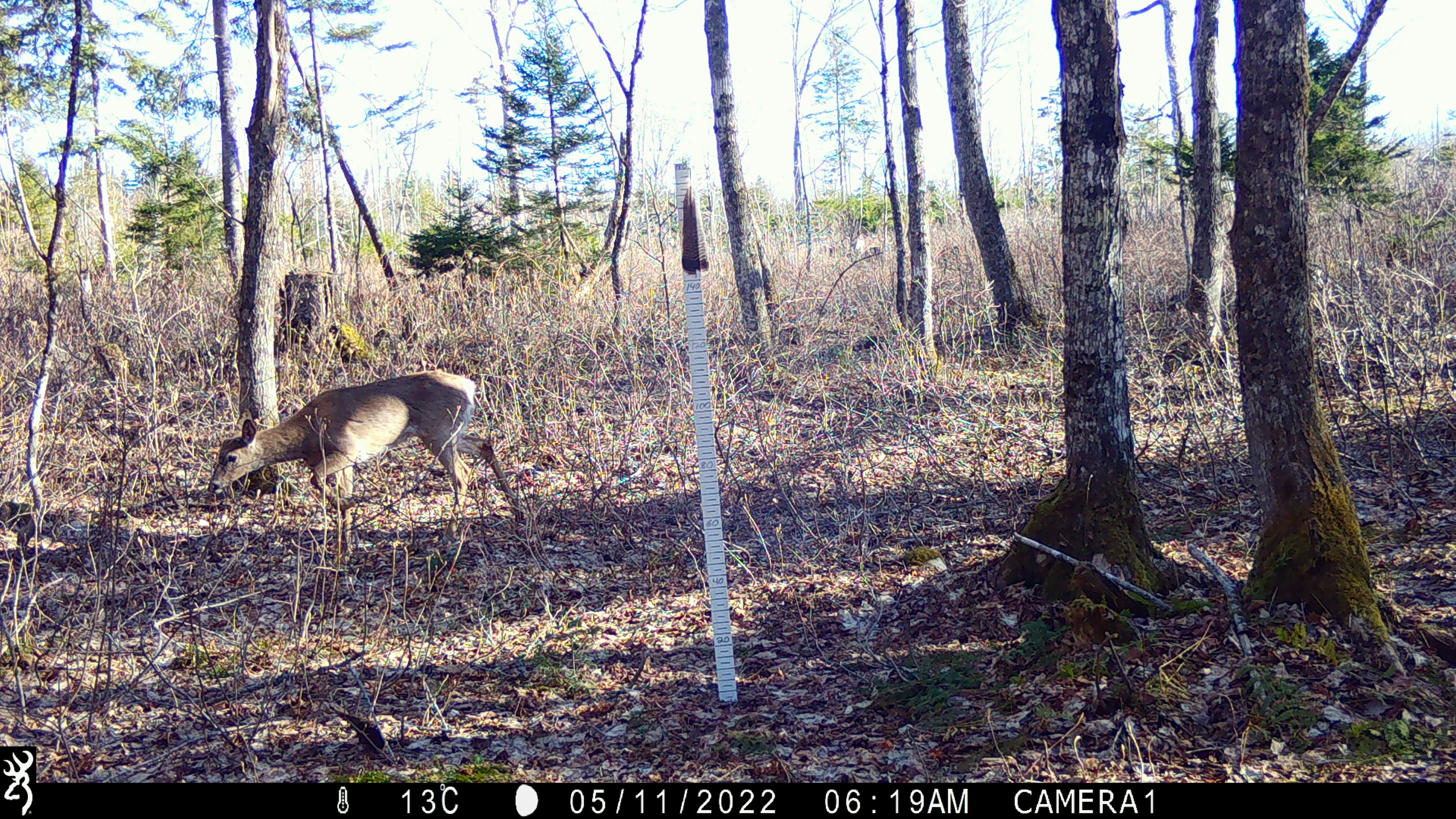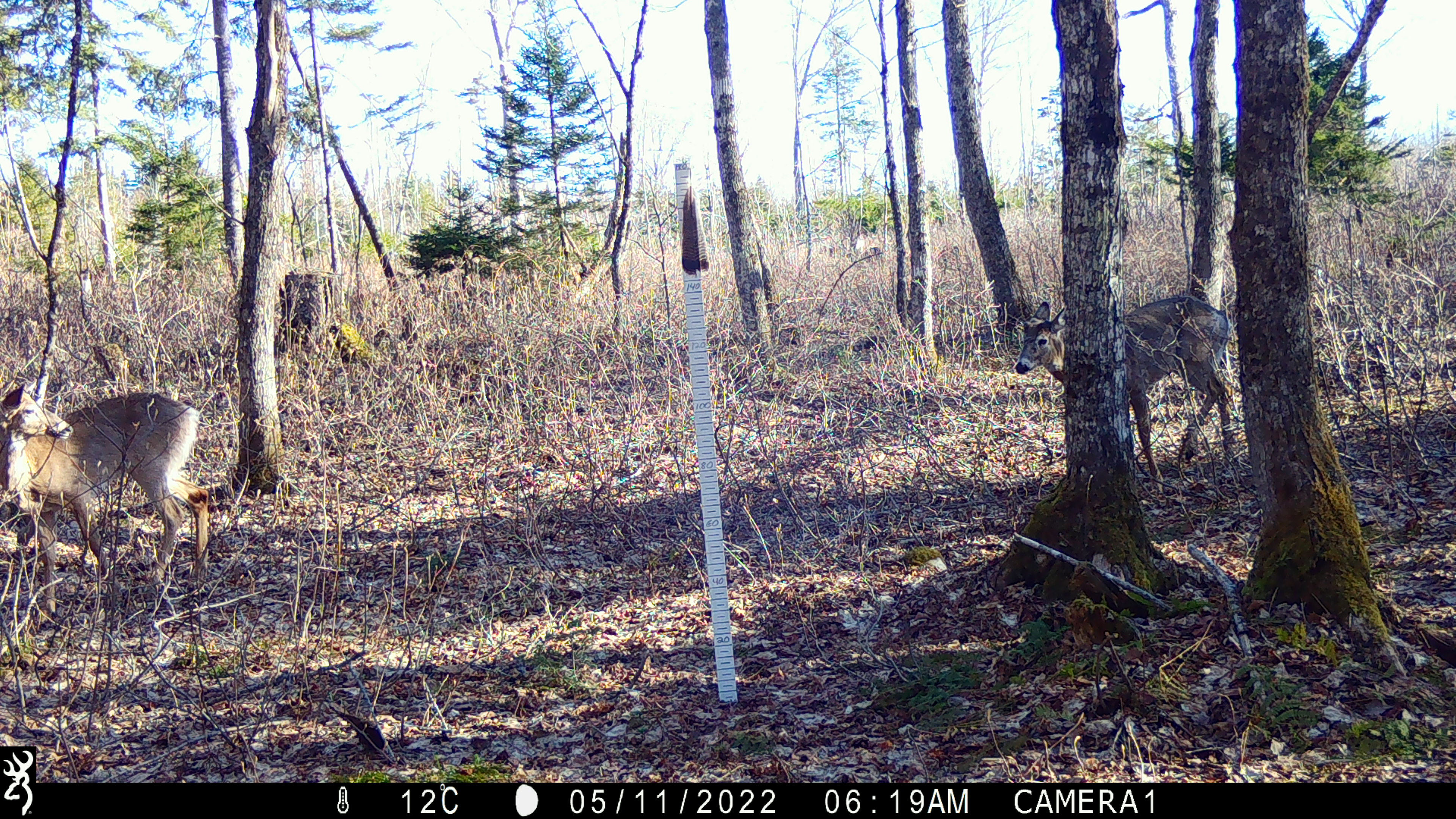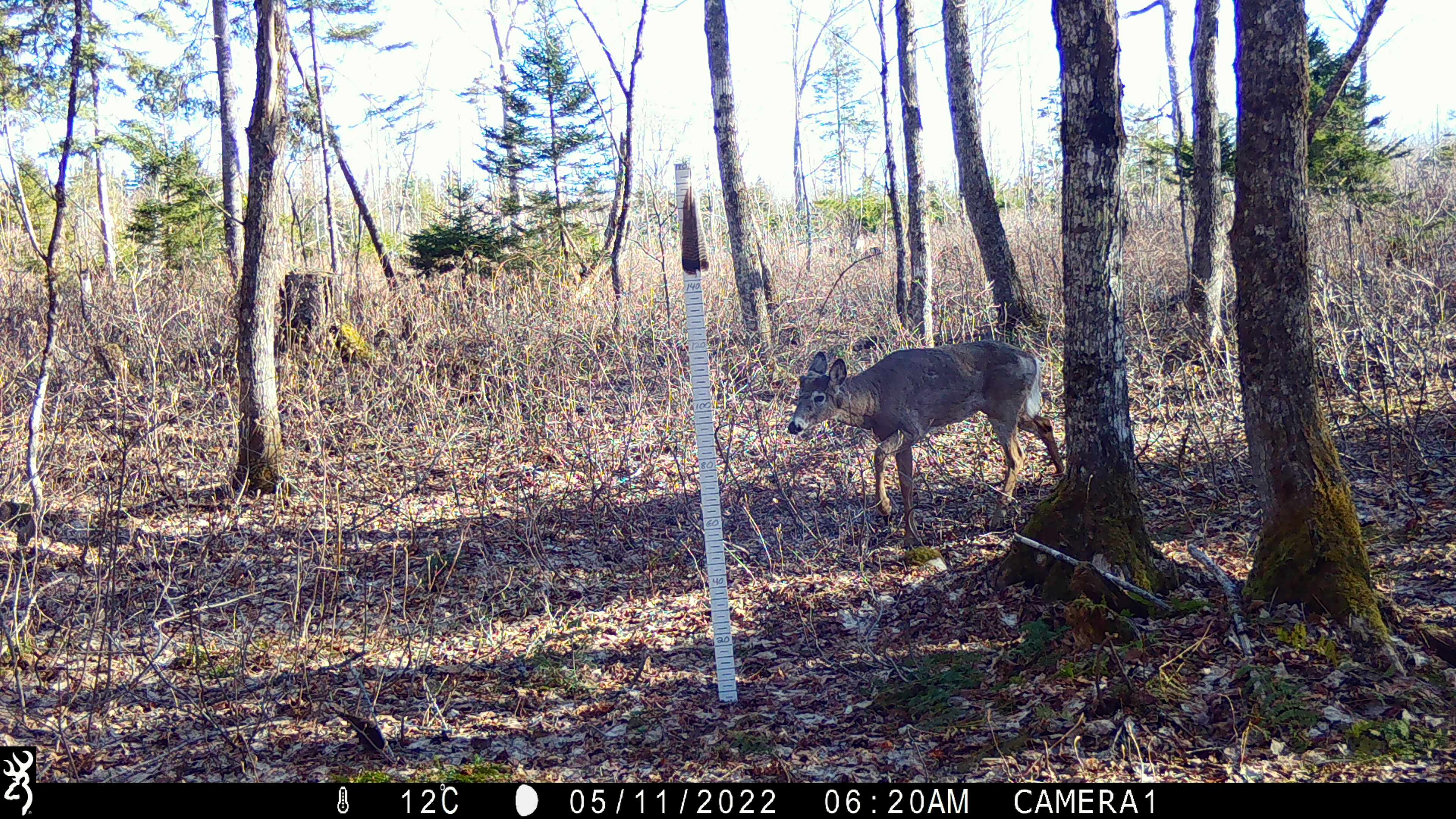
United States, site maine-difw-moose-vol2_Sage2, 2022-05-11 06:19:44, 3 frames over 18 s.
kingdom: Animalia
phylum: Chordata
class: Mammalia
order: Artiodactyla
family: Cervidae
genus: Odocoileus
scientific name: Odocoileus virginianus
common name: white-tailed deer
White-tailed deer (Odocoileus virginianus).